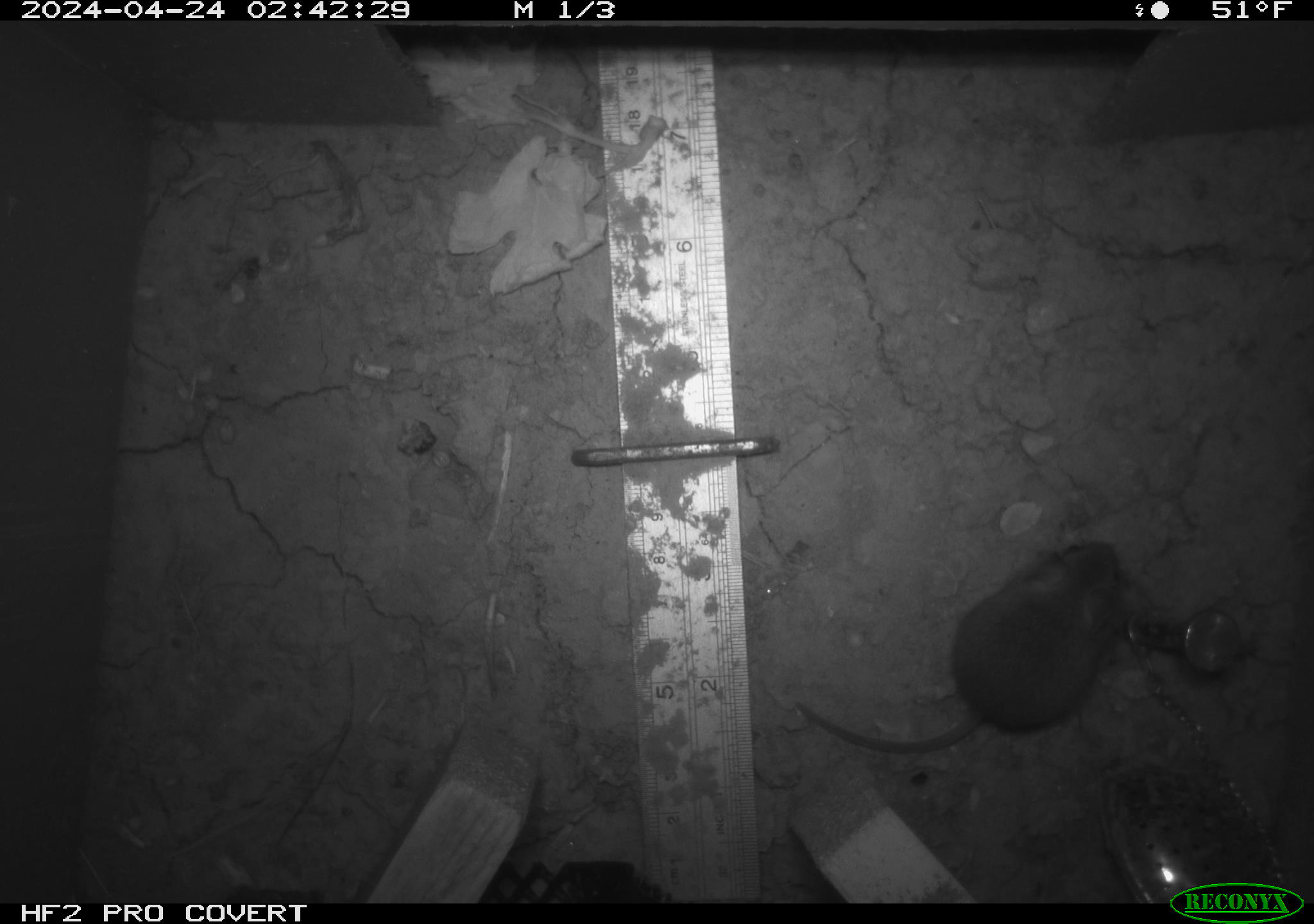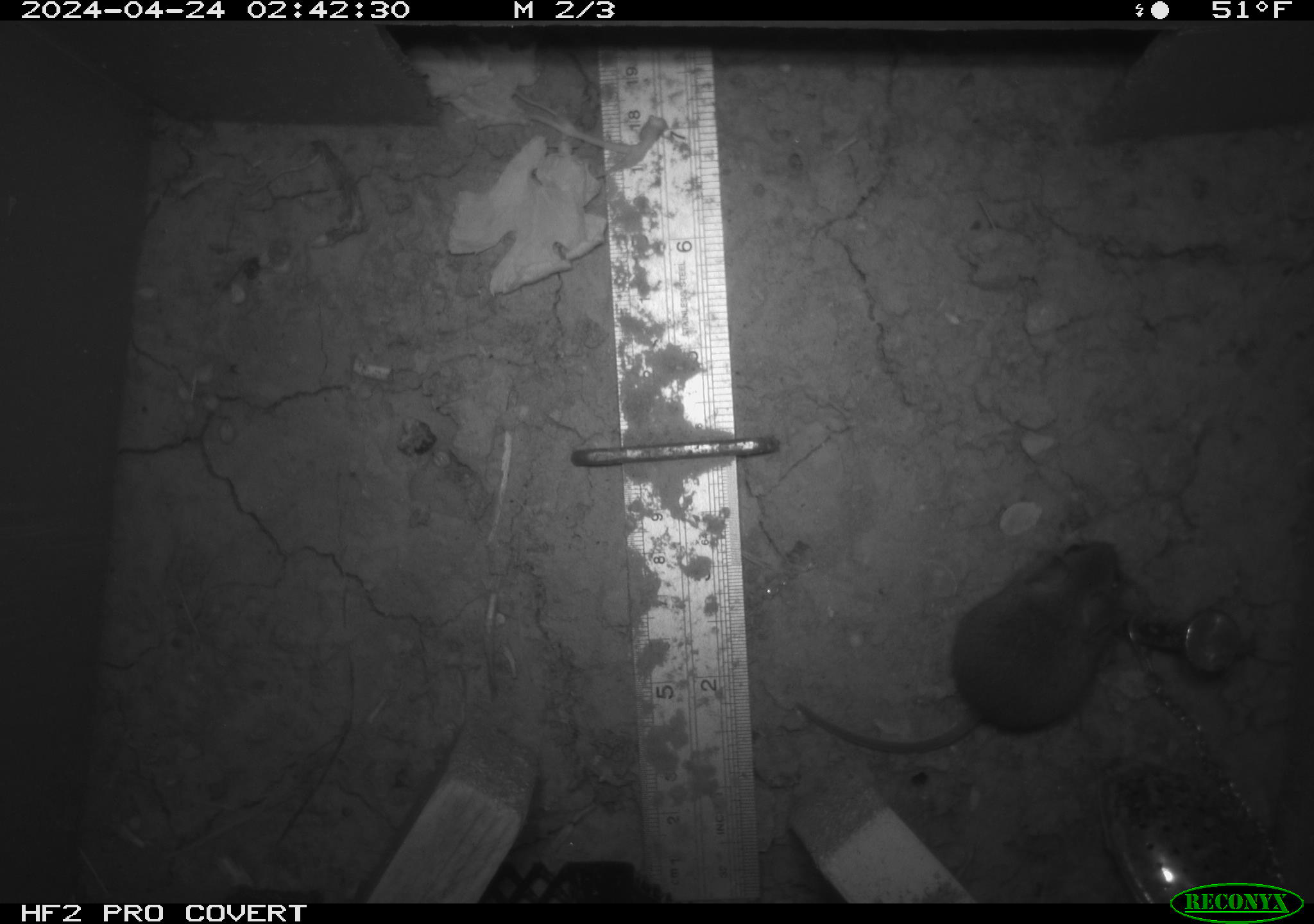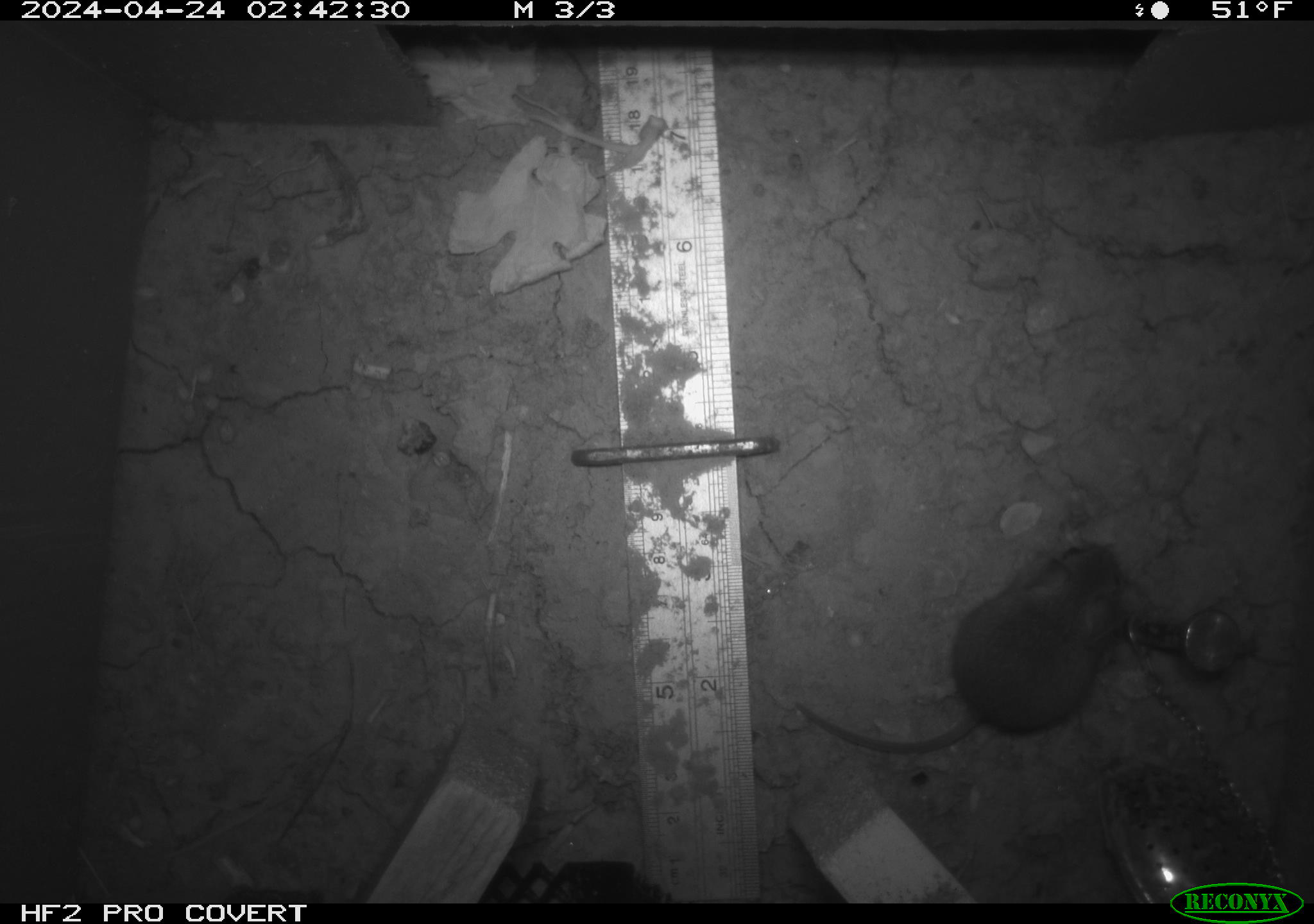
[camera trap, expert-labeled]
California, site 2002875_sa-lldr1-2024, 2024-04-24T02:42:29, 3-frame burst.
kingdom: Animalia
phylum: Chordata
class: Mammalia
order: Rodentia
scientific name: Rodentia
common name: mouse species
Mouse species (Rodentia).